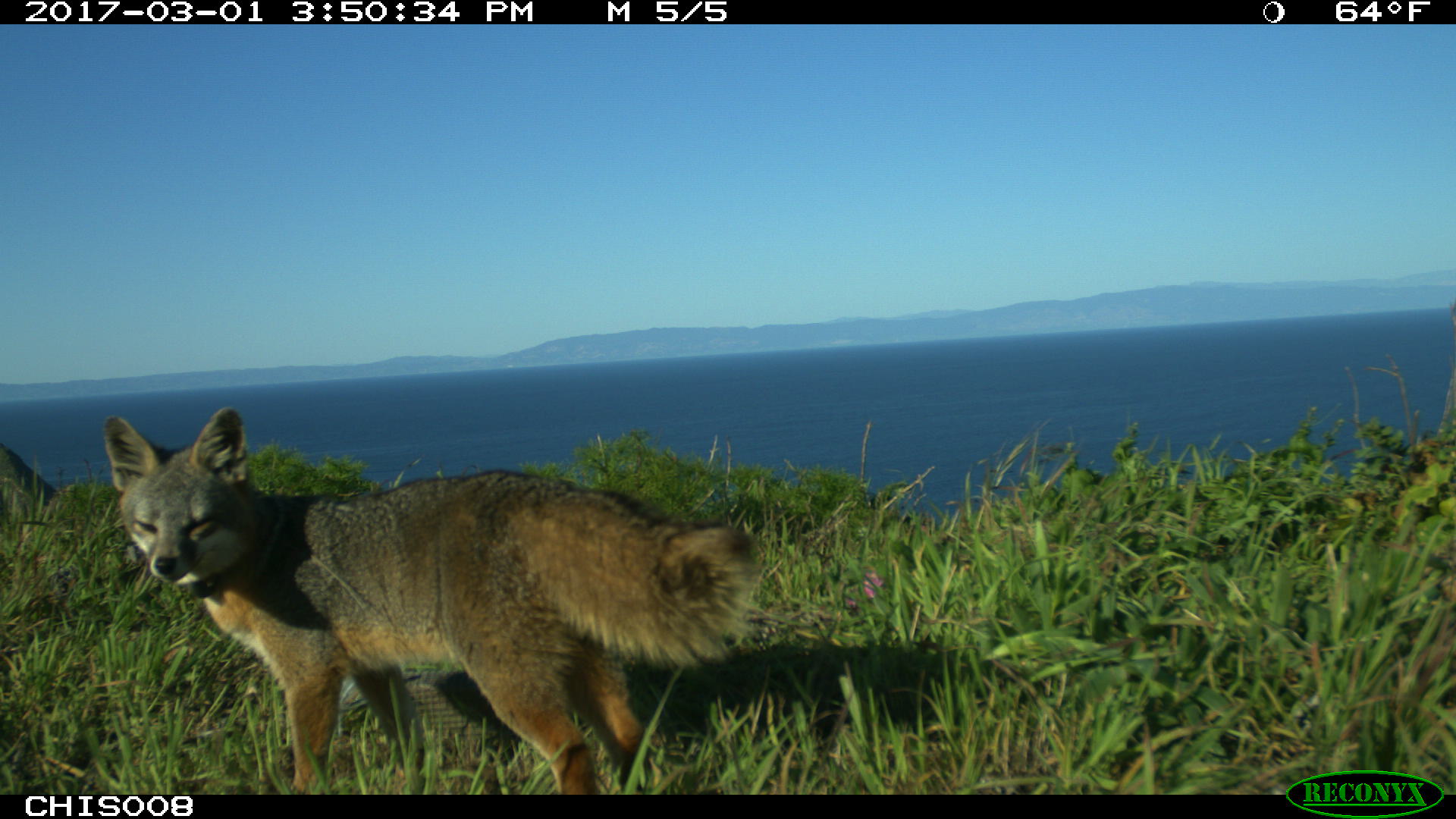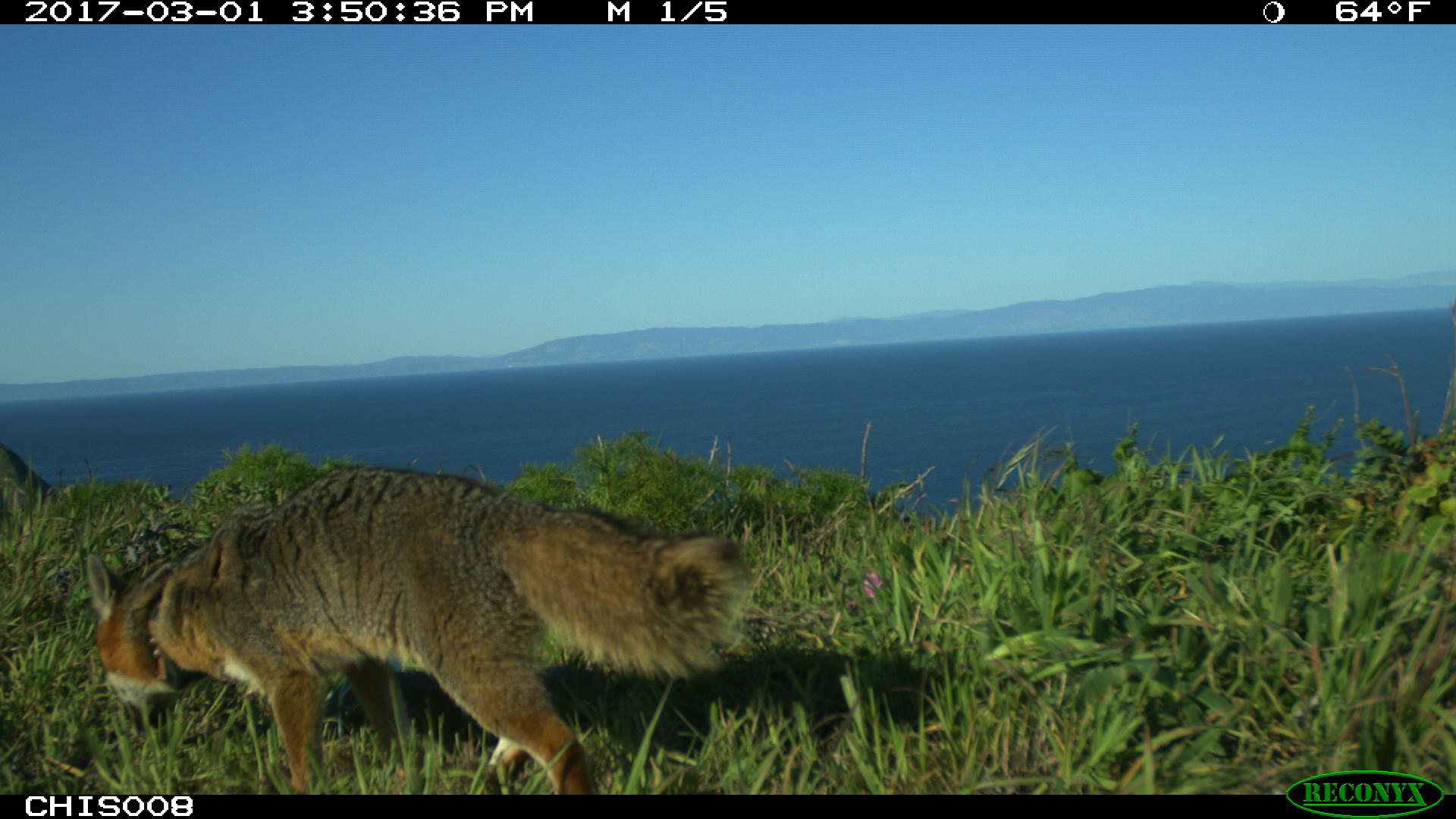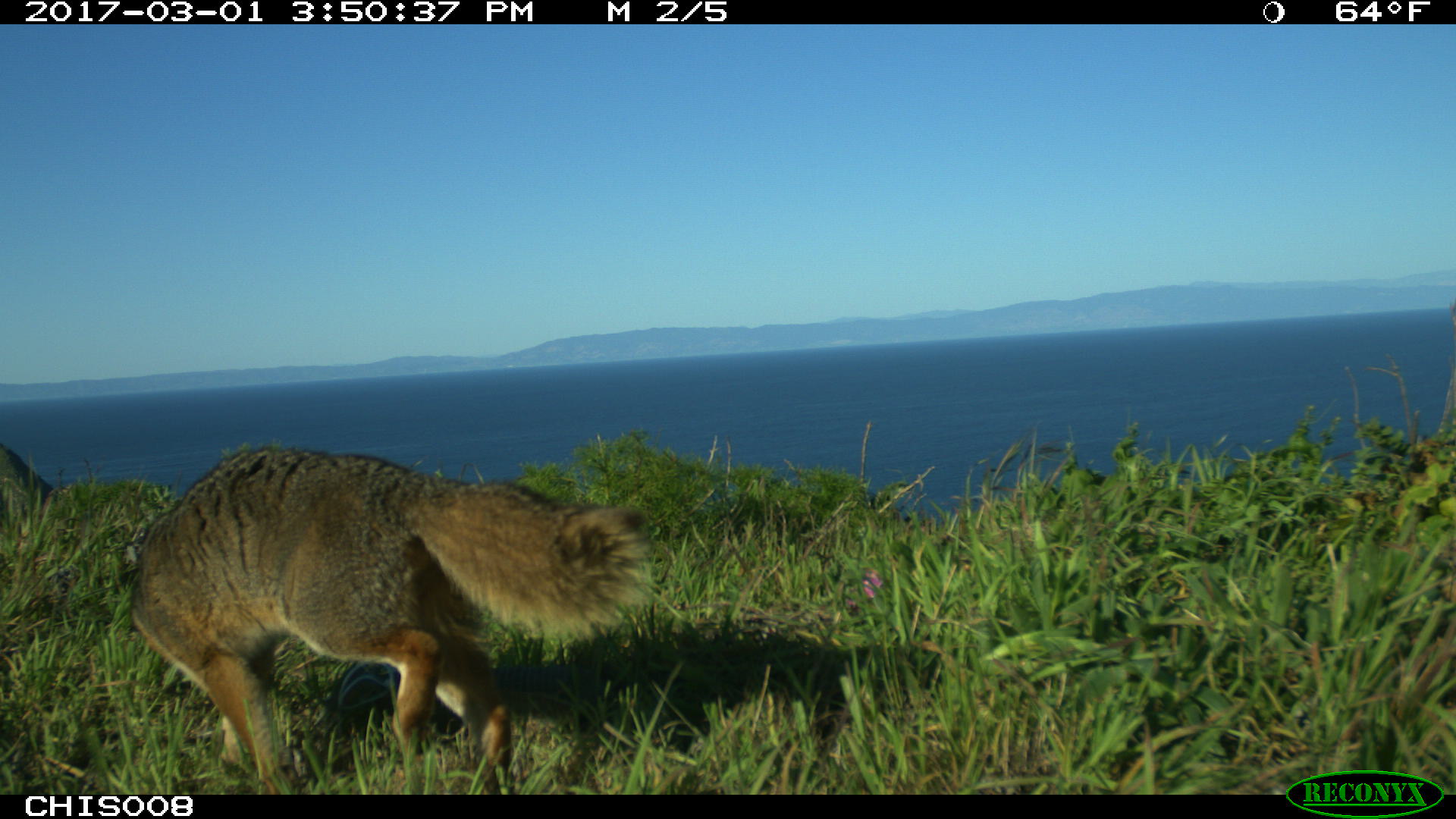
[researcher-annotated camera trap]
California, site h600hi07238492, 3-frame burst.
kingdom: Animalia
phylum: Chordata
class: Mammalia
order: Carnivora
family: Canidae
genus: Urocyon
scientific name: Urocyon littoralis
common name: island fox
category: fox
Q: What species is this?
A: Fox (island fox) (Urocyon littoralis).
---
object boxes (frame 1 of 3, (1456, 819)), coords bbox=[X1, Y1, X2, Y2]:
fox: bbox=[101, 404, 757, 792]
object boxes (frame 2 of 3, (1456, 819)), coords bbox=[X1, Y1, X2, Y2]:
fox: bbox=[86, 464, 752, 794]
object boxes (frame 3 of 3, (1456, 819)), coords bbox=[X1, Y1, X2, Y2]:
fox: bbox=[129, 444, 654, 793]